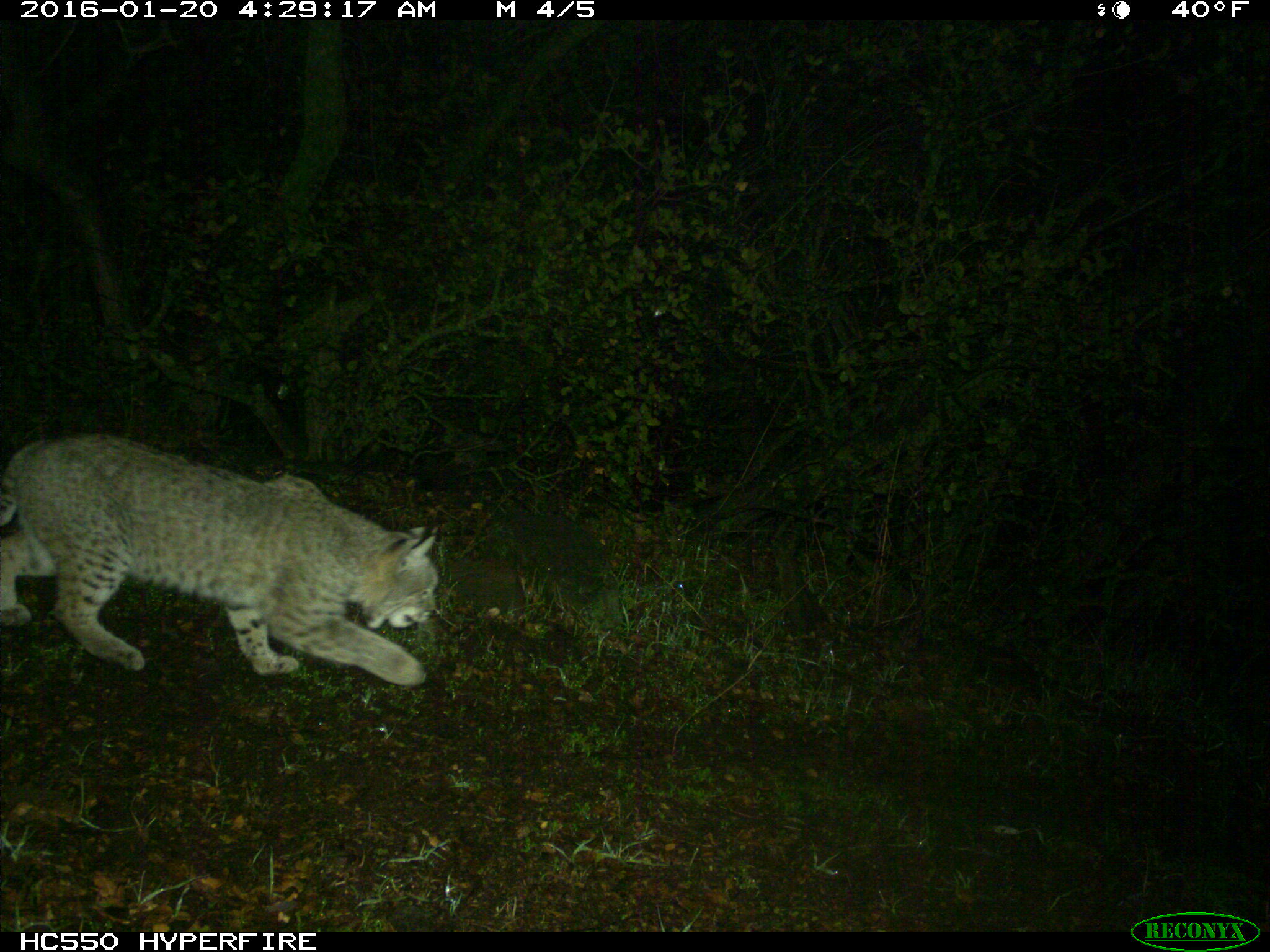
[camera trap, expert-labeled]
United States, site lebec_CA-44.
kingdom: Animalia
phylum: Chordata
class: Mammalia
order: Carnivora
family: Felidae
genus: Lynx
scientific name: Lynx rufus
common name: bobcat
Lynx rufus (bobcat).